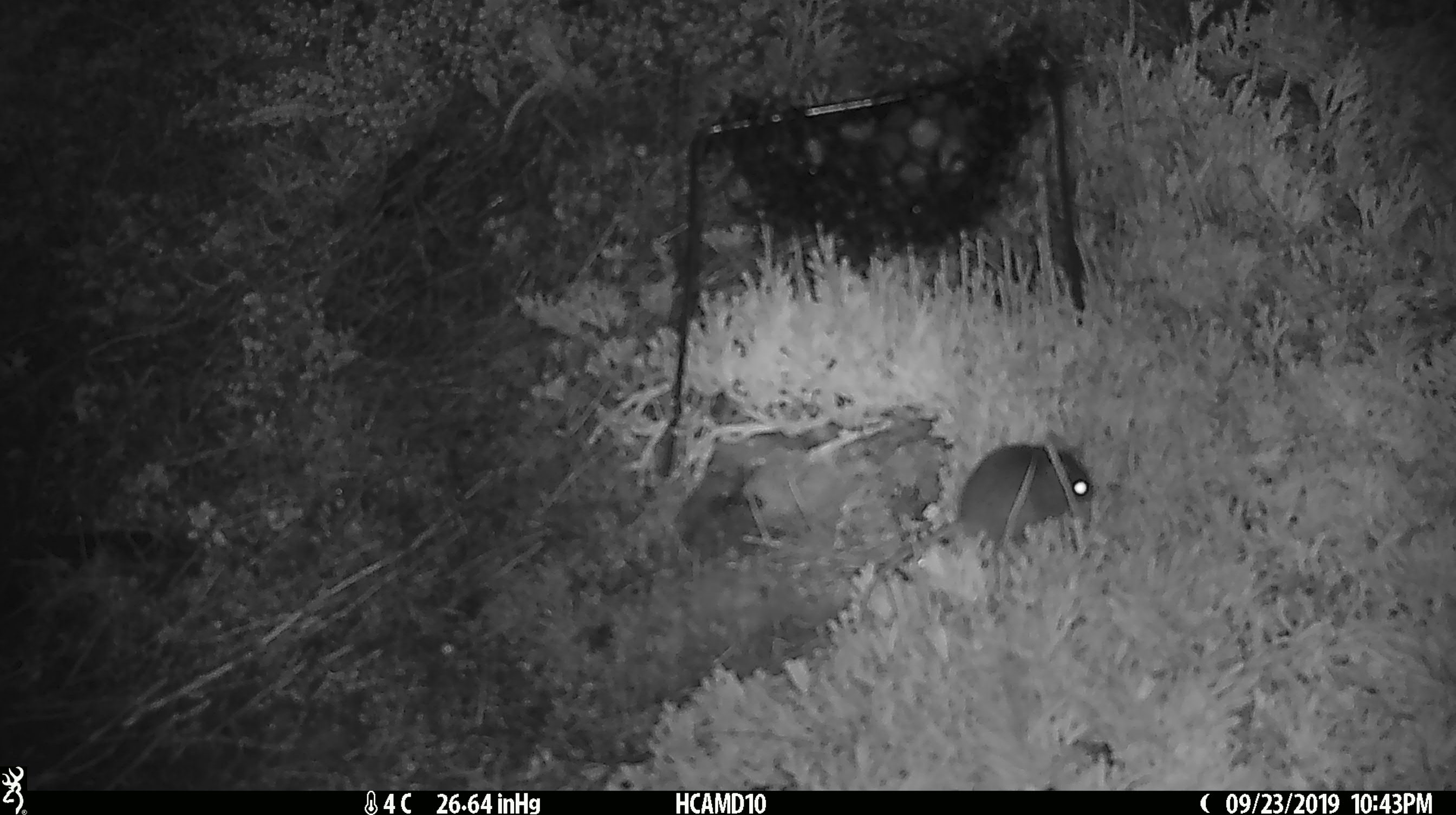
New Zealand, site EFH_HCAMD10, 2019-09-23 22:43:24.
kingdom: Animalia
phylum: Chordata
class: Mammalia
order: Rodentia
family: Muridae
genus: Mus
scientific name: Mus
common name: mouse